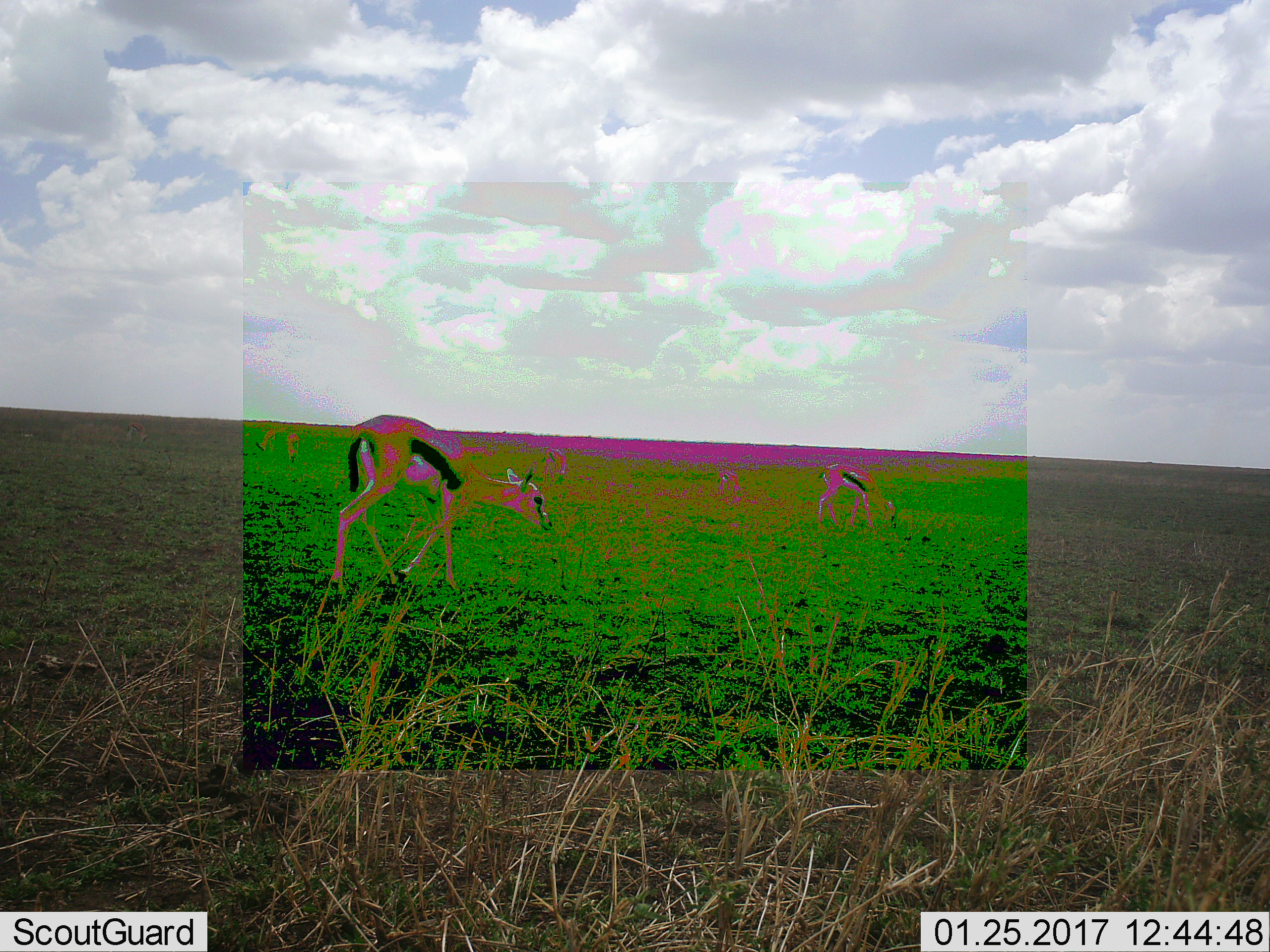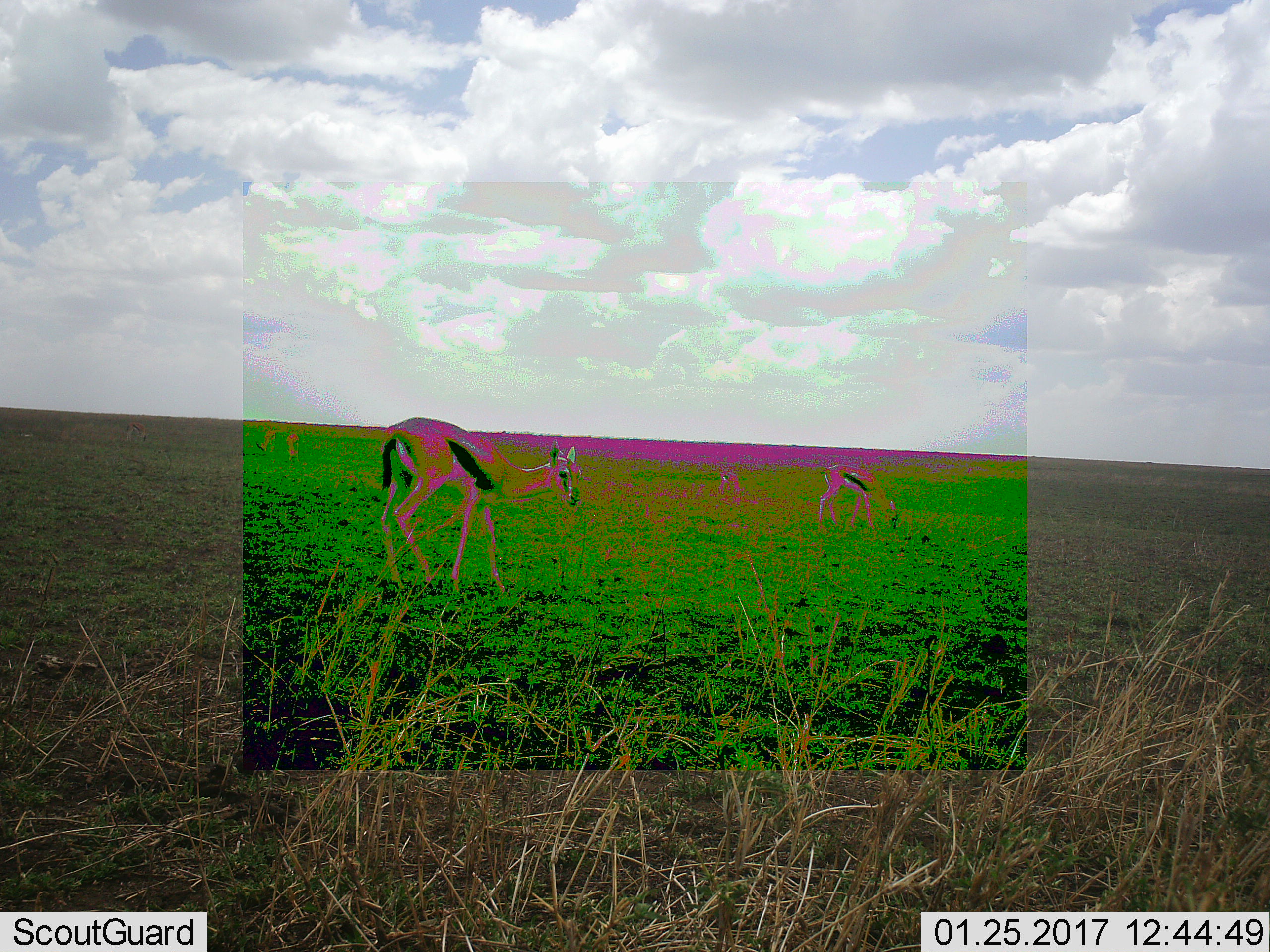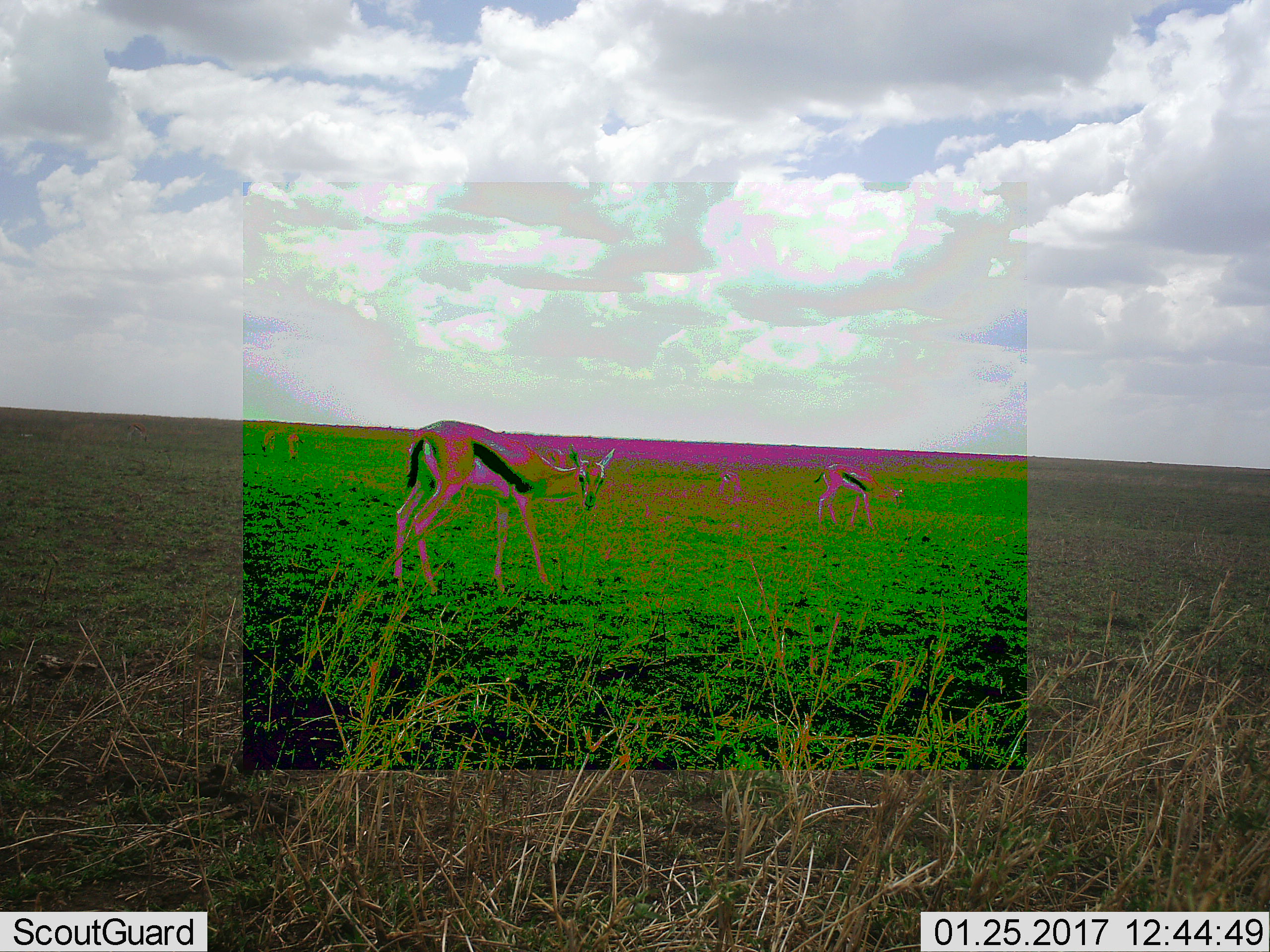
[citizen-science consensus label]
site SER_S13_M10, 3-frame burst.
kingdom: Animalia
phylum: Chordata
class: Mammalia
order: Artiodactyla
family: Bovidae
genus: Eudorcas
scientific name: Eudorcas thomsonii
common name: thomson's gazelle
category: gazellethomsons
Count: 2.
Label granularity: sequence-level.